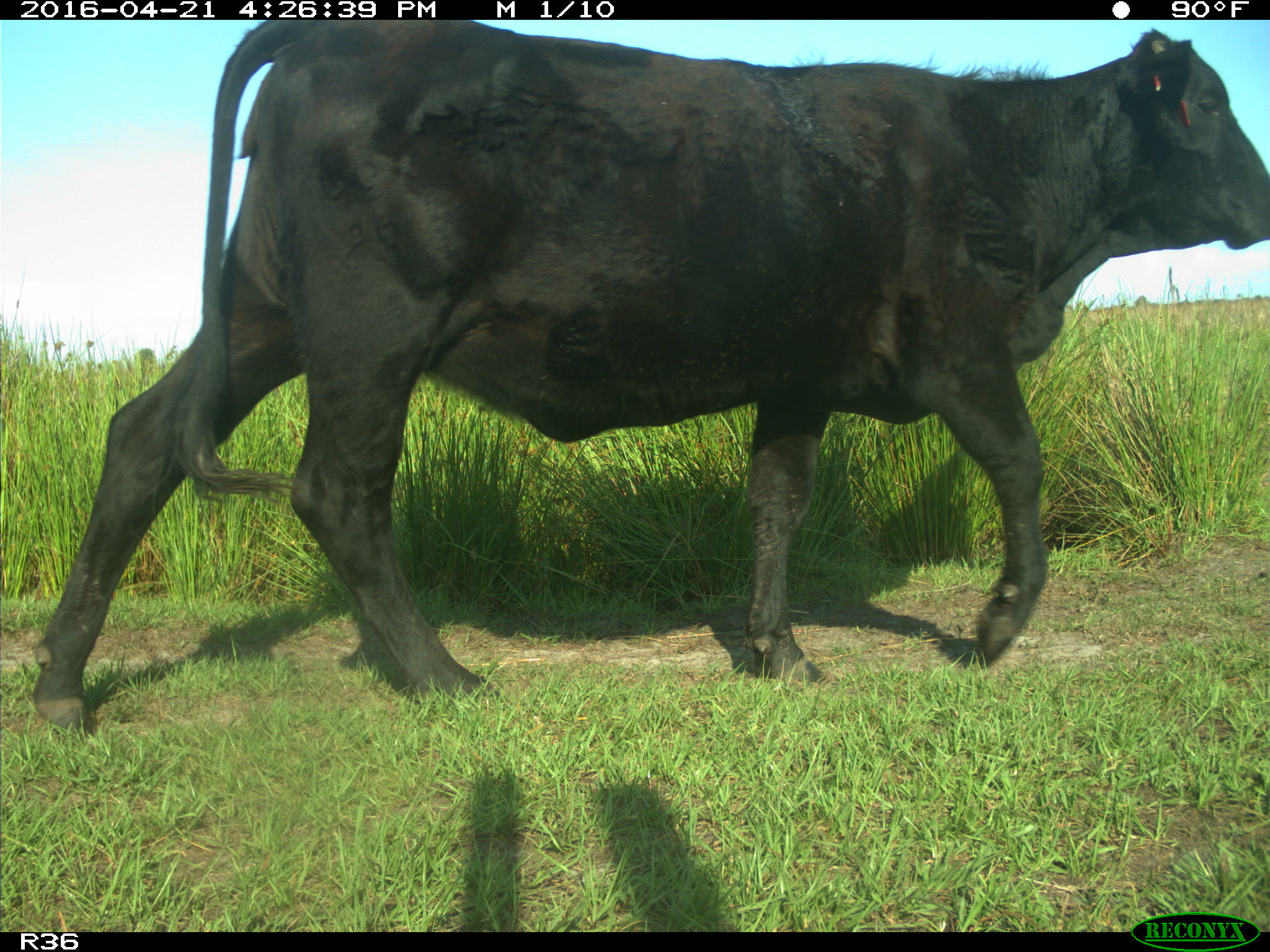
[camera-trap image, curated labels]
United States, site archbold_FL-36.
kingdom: Animalia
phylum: Chordata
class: Mammalia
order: Artiodactyla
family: Bovidae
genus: Bos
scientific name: Bos taurus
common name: domestic cow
Bos taurus (domestic cow).